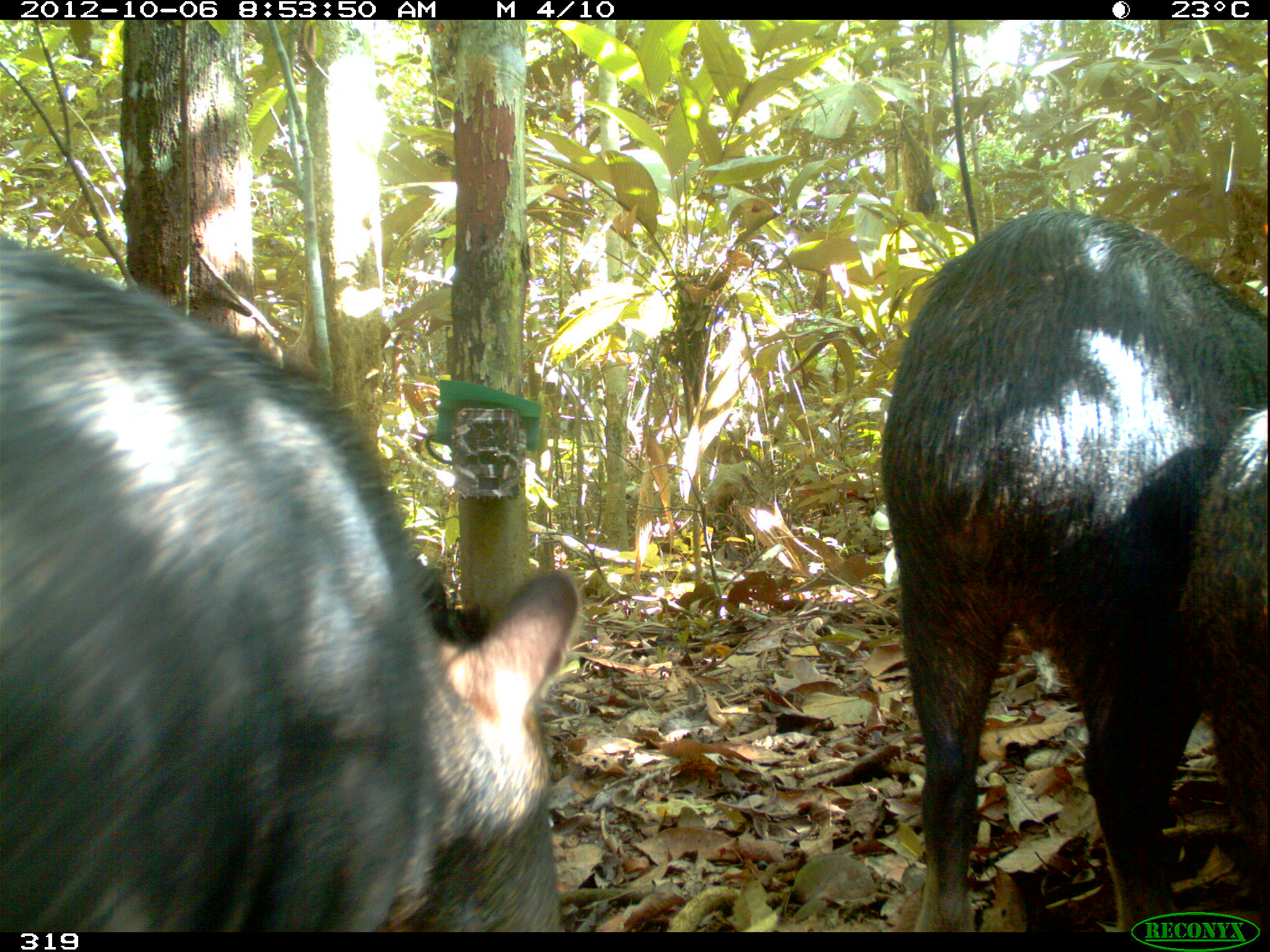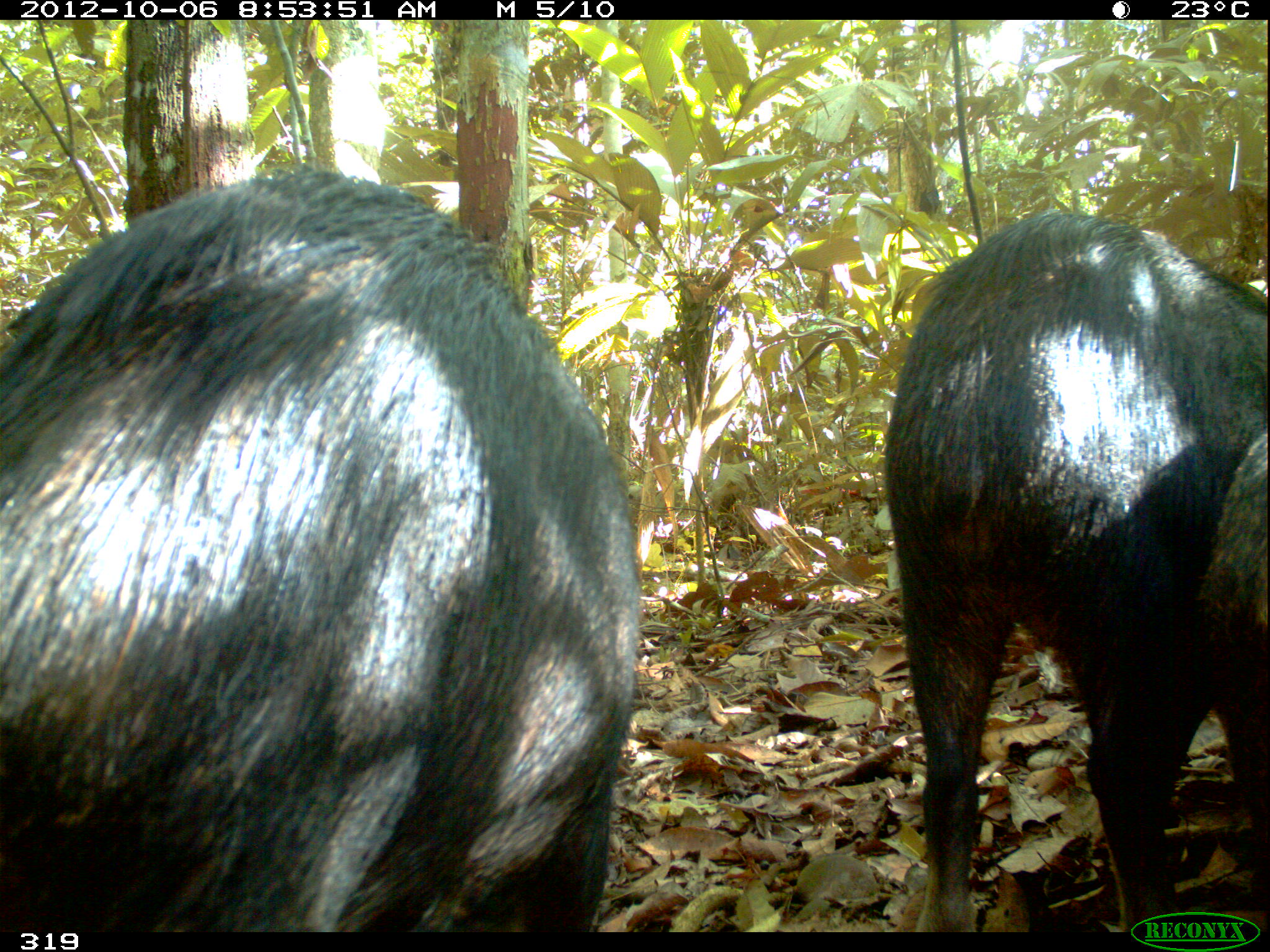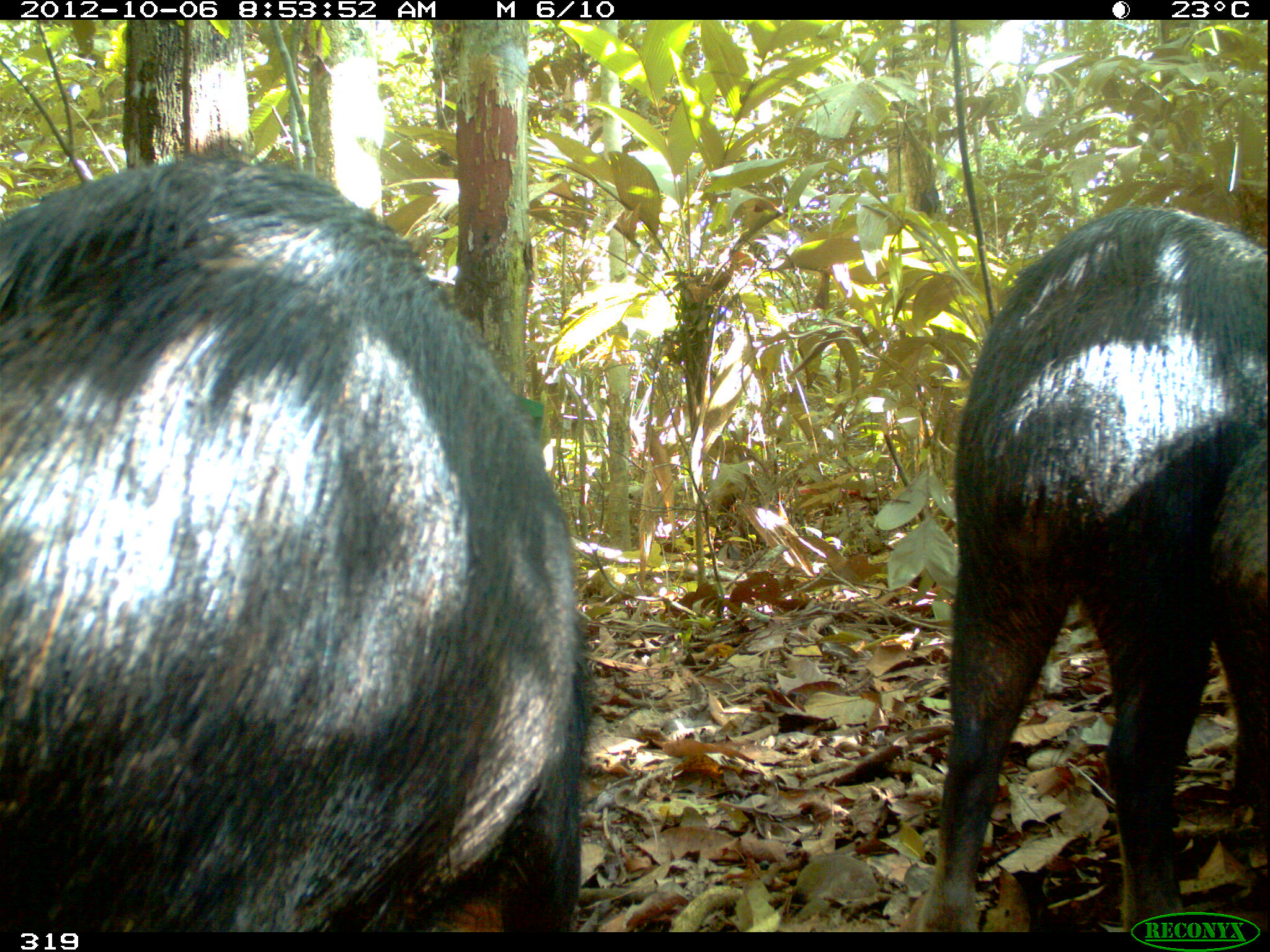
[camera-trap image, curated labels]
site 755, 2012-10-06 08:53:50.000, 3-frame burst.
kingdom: Animalia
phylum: Chordata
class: Mammalia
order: Artiodactyla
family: Tayassuidae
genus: Tayassu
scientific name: Tayassu pecari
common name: white-lipped peccary